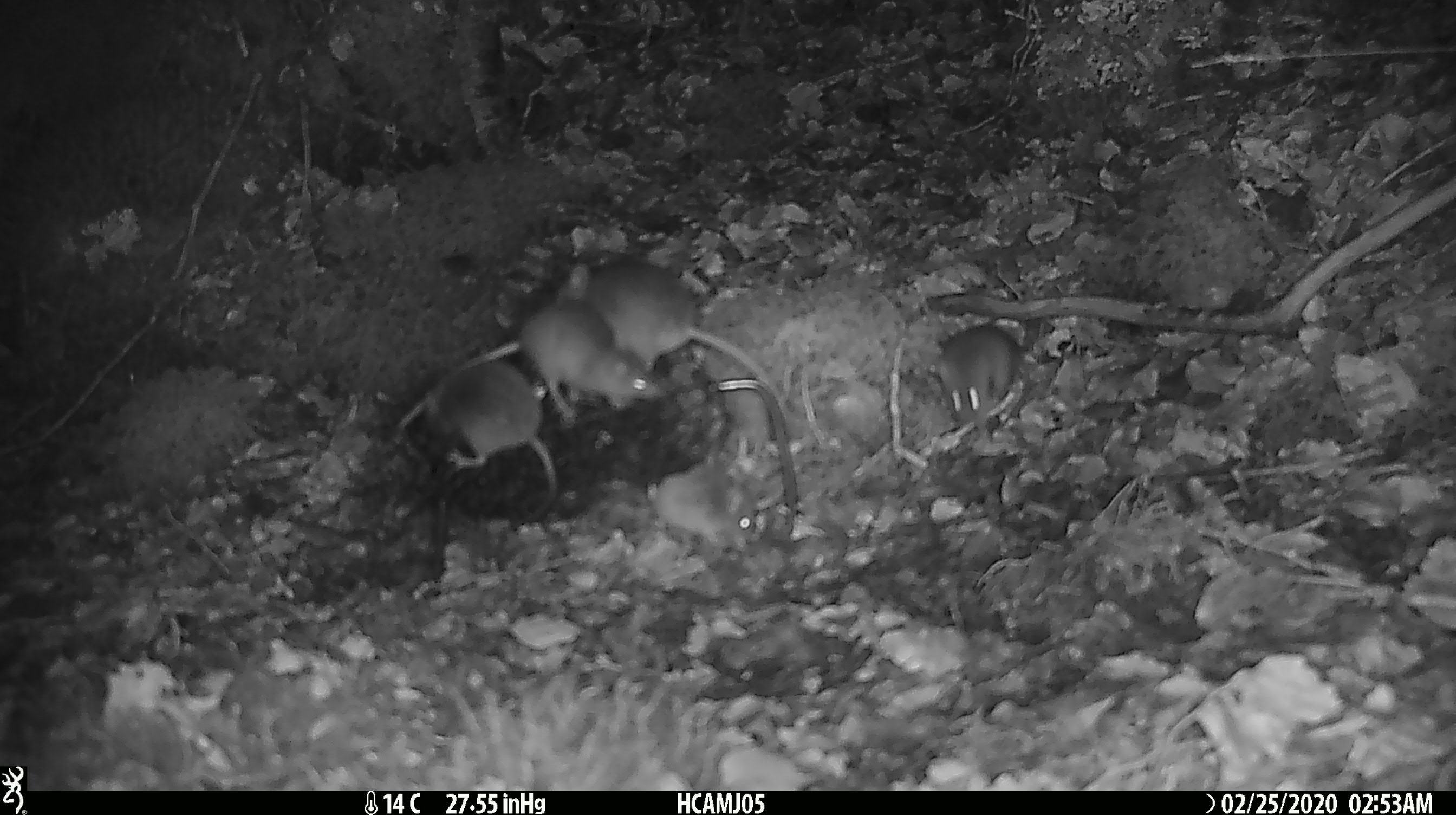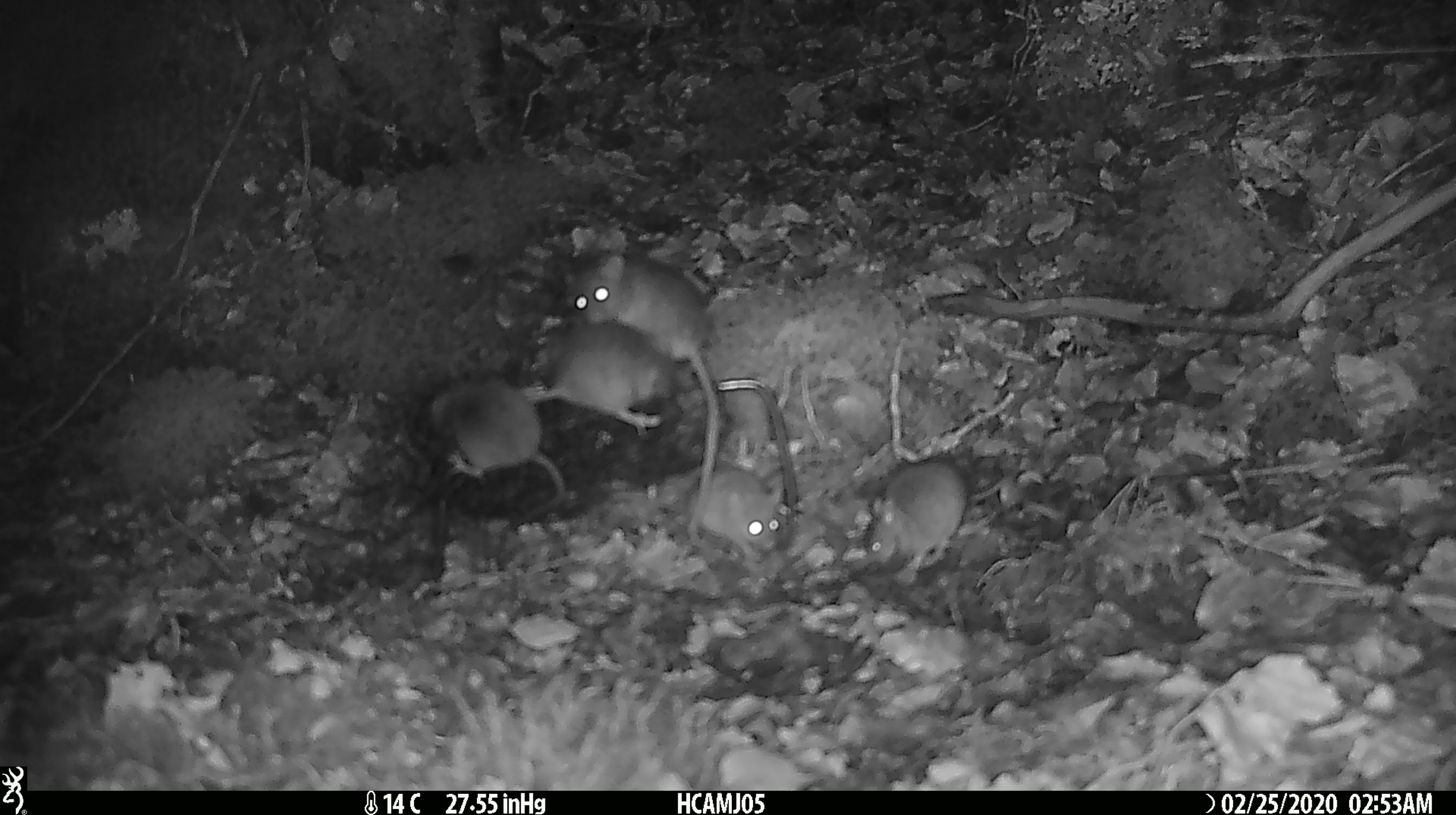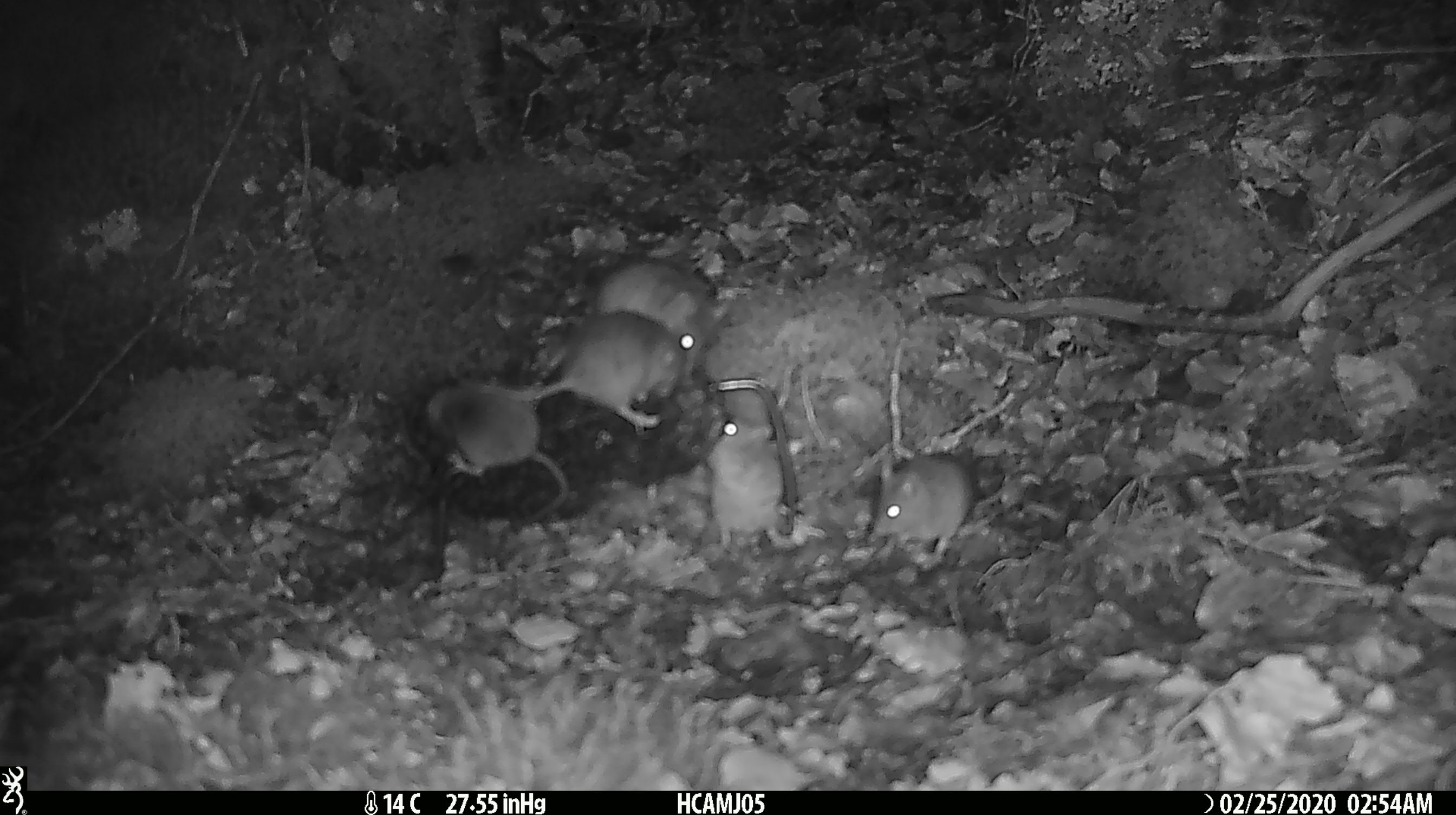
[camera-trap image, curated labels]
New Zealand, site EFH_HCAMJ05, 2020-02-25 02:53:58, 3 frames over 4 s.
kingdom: Animalia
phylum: Chordata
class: Mammalia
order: Rodentia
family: Muridae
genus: Mus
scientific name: Mus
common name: mouse